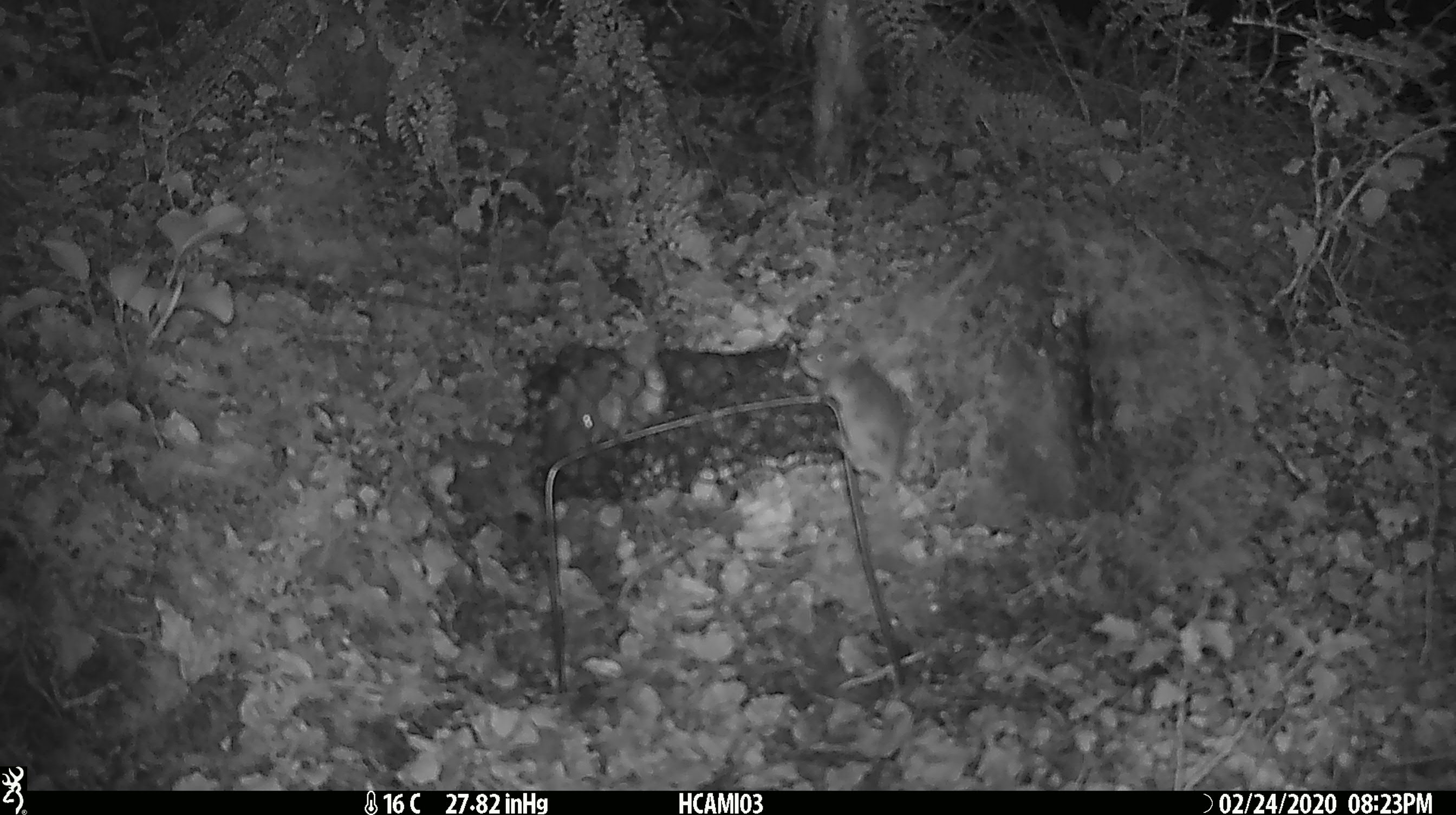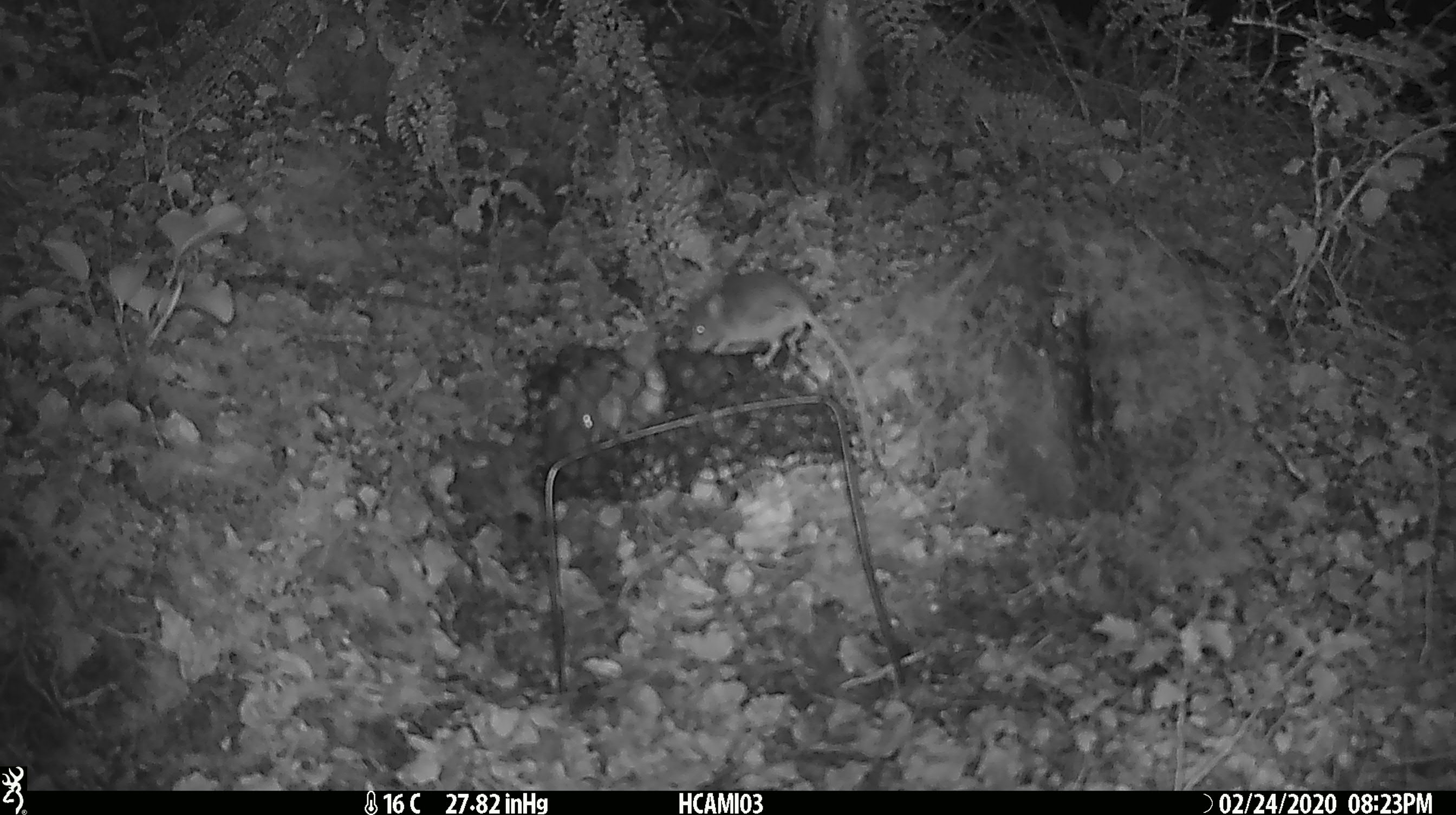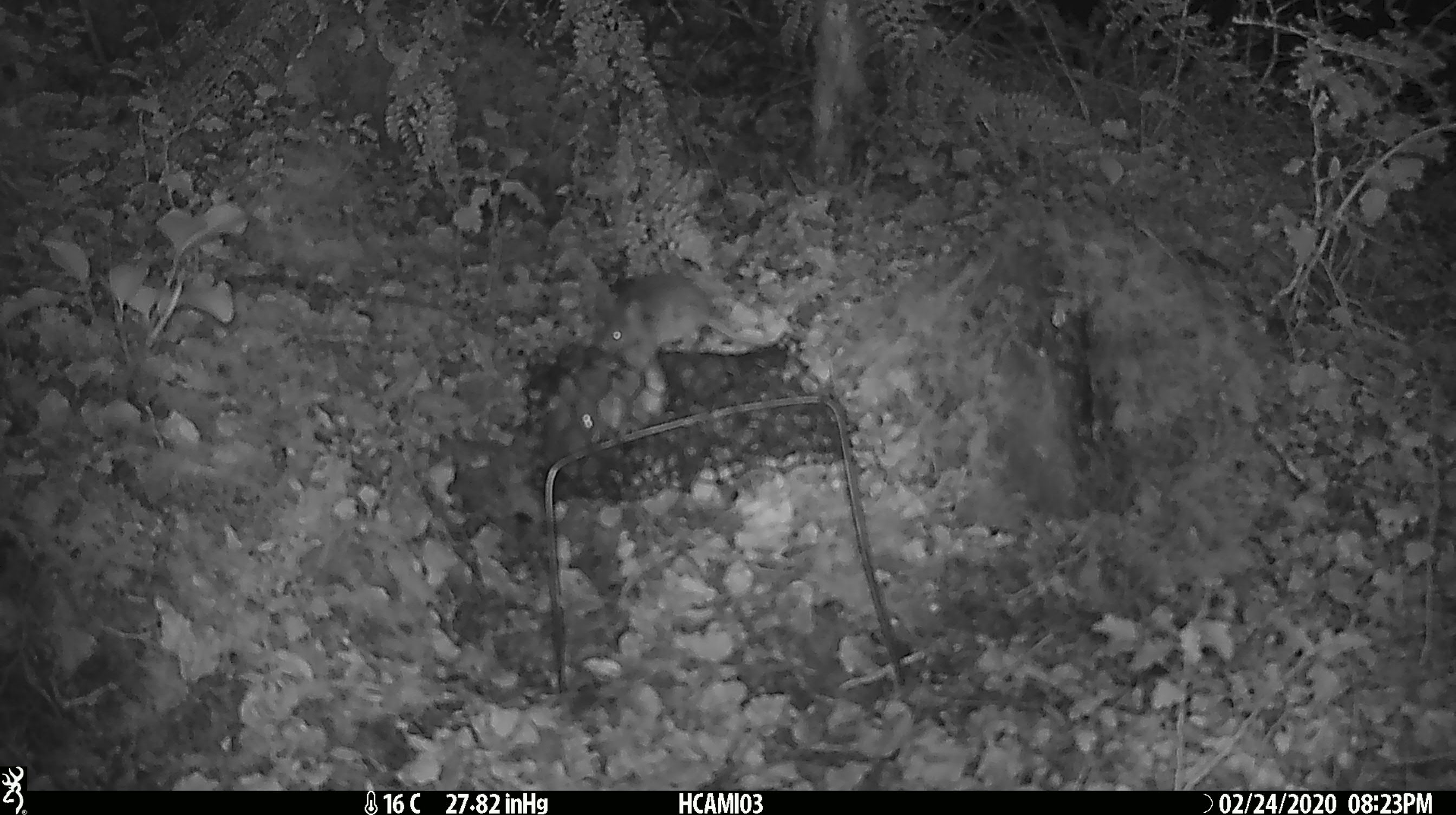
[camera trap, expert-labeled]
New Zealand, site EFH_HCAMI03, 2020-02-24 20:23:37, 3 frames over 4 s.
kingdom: Animalia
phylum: Chordata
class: Mammalia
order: Rodentia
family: Muridae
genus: Mus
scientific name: Mus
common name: mouse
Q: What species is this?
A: Mouse (Mus).